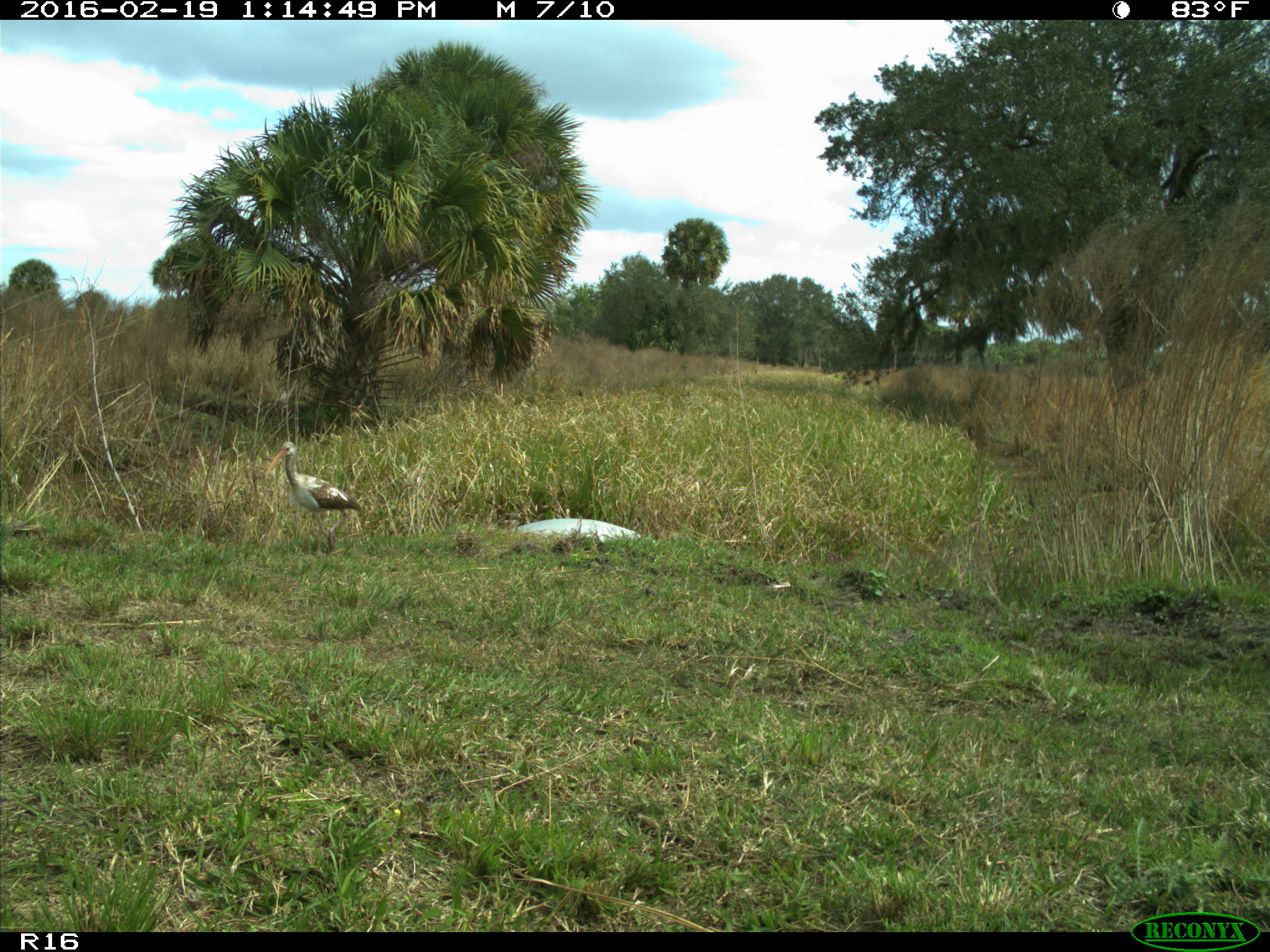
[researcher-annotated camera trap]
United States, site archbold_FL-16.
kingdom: Animalia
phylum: Chordata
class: Aves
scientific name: Aves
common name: birds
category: unidentified bird